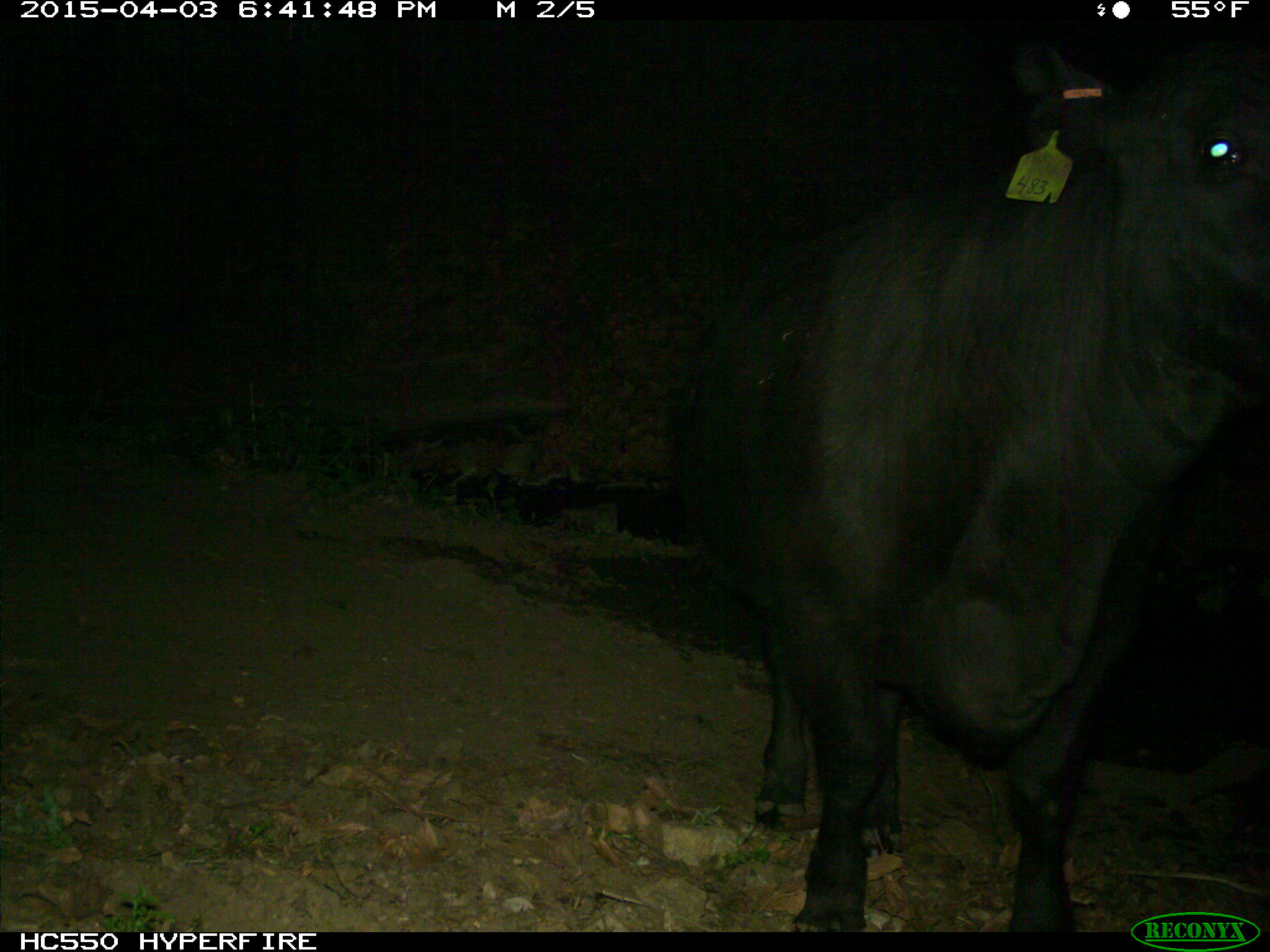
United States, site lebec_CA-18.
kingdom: Animalia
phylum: Chordata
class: Mammalia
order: Artiodactyla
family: Bovidae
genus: Bos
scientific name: Bos taurus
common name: domestic cow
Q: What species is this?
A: Bos taurus (domestic cow).